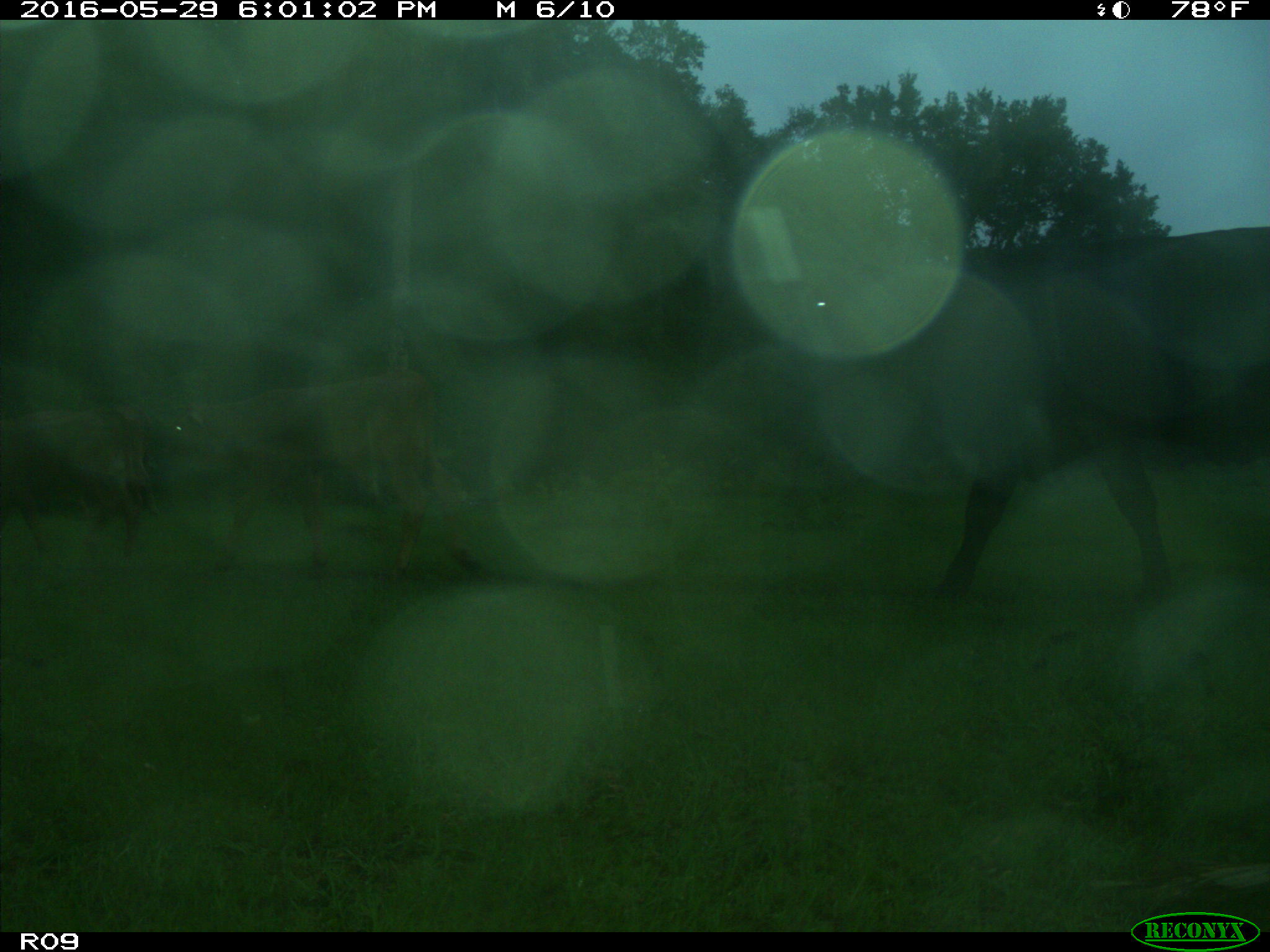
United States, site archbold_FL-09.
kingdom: Animalia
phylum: Chordata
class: Mammalia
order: Artiodactyla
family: Bovidae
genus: Bos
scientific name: Bos taurus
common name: domestic cow